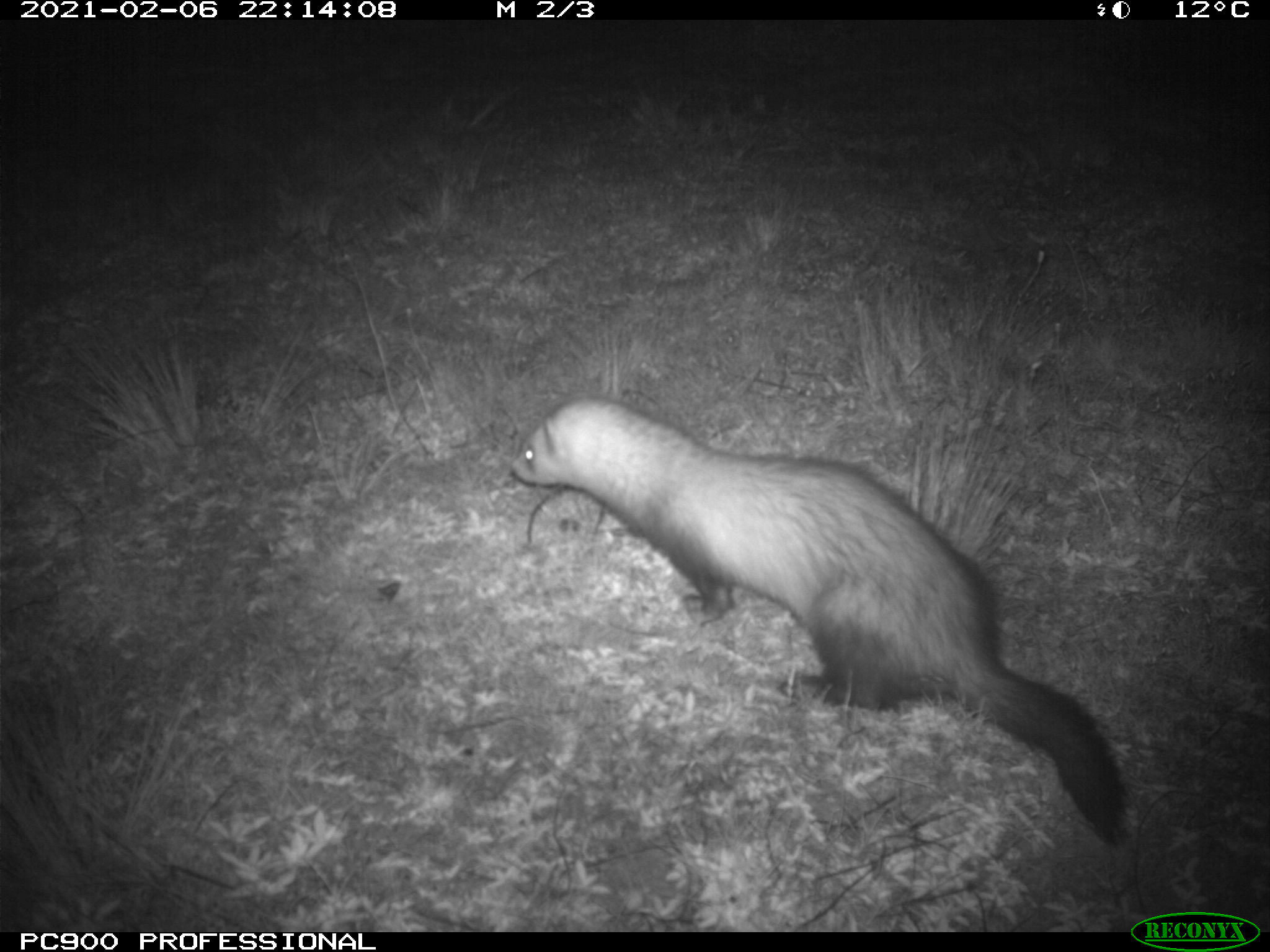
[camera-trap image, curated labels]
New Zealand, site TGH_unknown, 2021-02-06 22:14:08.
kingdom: Animalia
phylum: Chordata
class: Mammalia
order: Carnivora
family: Mustelidae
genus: Mustela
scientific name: Mustela furo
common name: ferret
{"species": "ferret (Mustela furo)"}